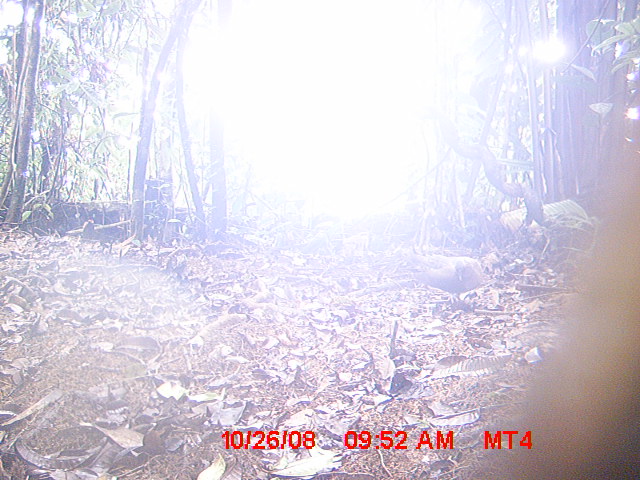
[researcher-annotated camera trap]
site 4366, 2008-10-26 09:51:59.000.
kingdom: Animalia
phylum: Chordata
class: Aves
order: Columbiformes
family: Columbidae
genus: Streptopelia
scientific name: Streptopelia picturata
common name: madagascar turtle-dove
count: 1